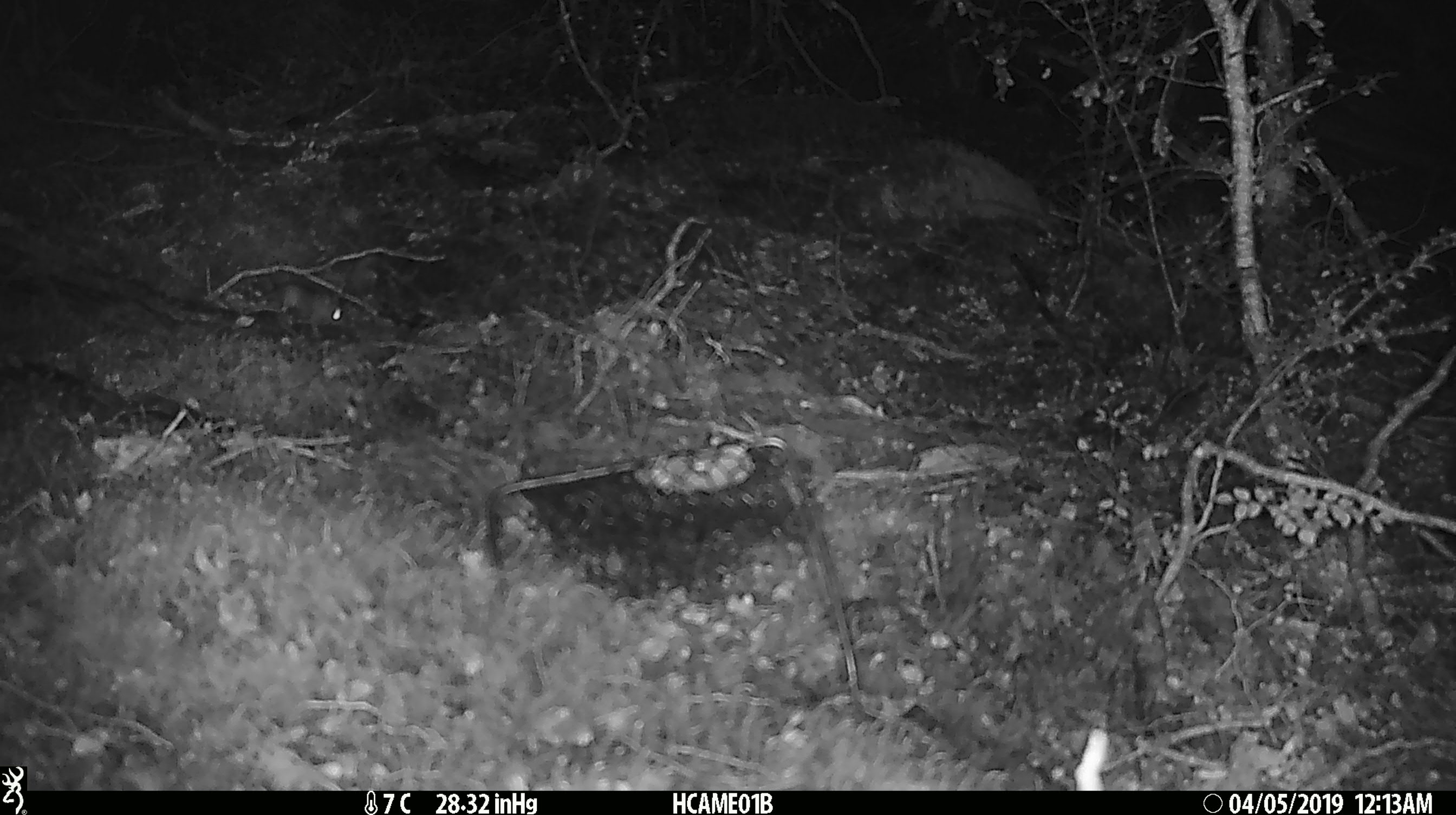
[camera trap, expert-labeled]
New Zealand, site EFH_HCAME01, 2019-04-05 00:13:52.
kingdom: Animalia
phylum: Chordata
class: Mammalia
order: Rodentia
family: Muridae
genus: Mus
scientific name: Mus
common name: mouse